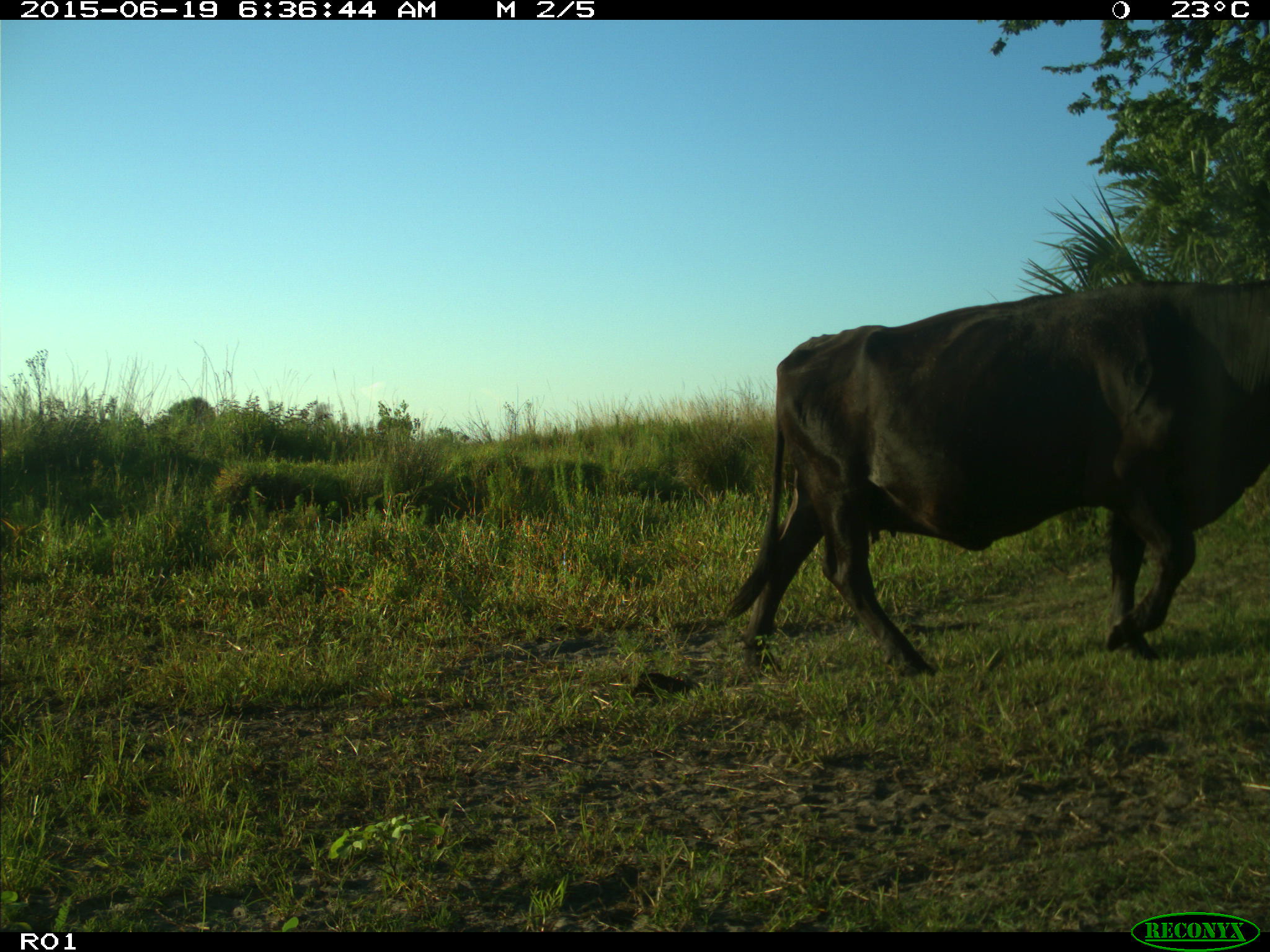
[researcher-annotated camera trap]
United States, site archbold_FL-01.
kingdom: Animalia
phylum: Chordata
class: Mammalia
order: Artiodactyla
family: Bovidae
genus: Bos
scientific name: Bos taurus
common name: domestic cow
Bos taurus (domestic cow).